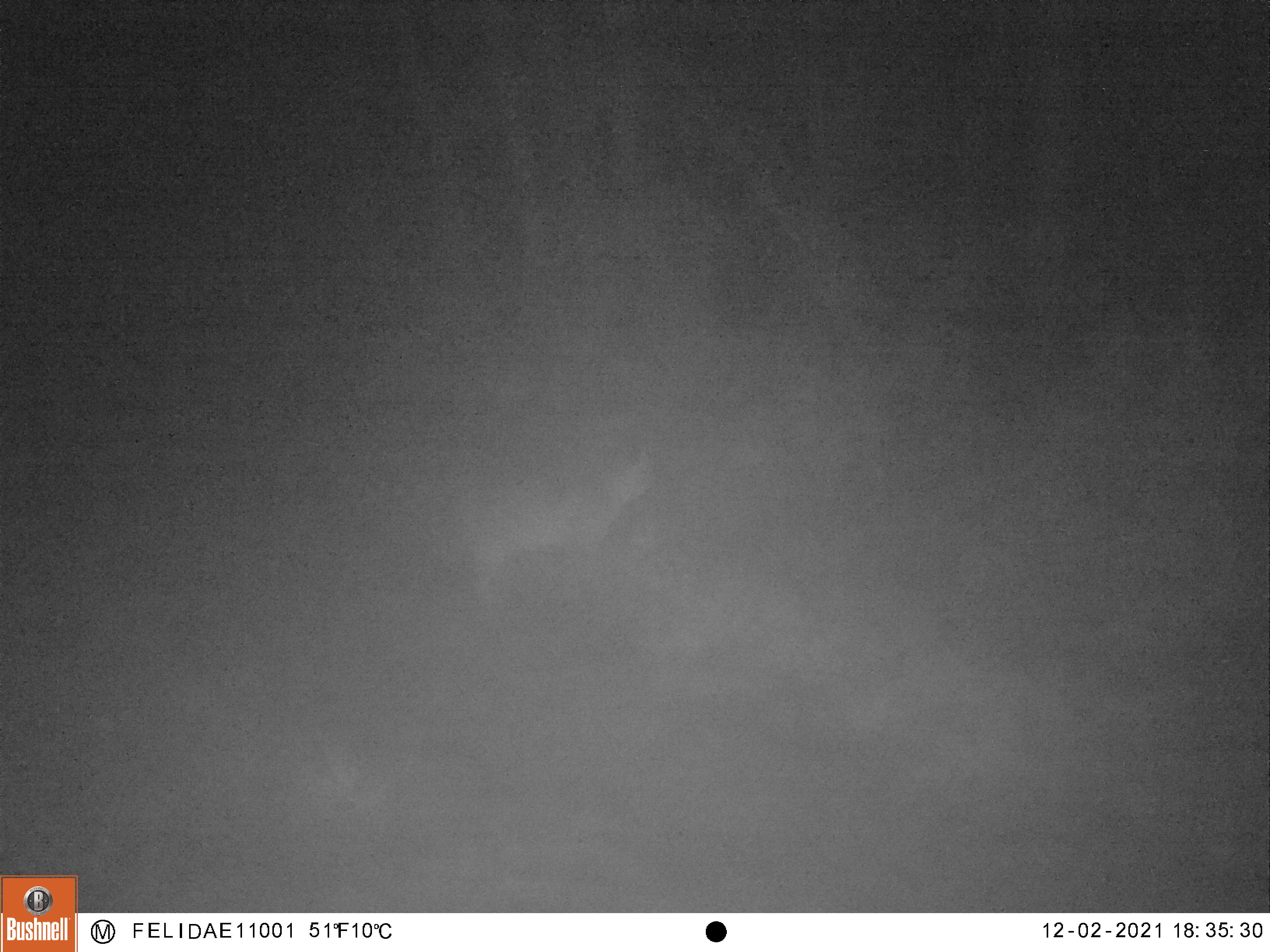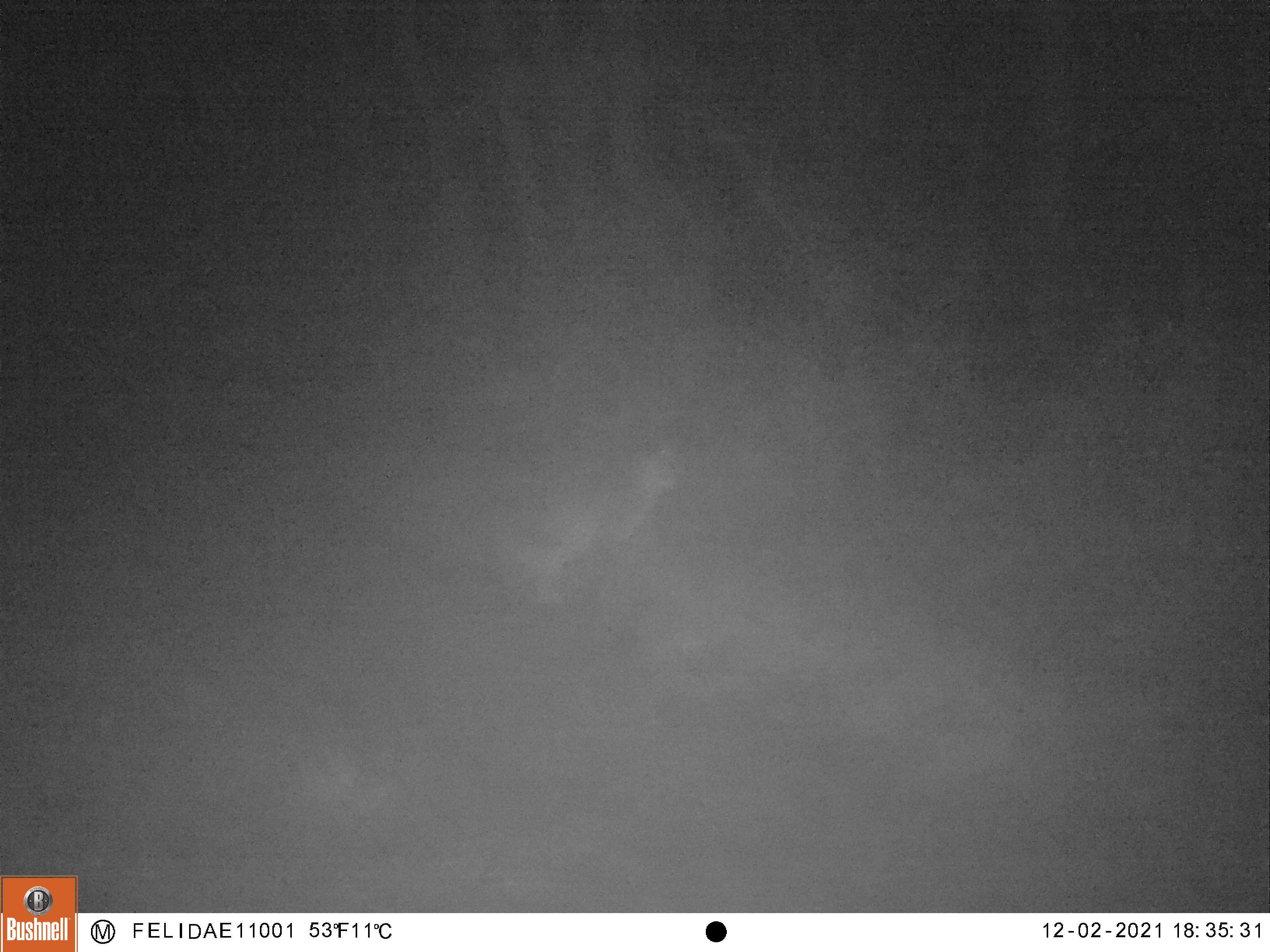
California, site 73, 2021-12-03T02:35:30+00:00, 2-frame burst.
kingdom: Animalia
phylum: Chordata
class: Mammalia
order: Carnivora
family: Felidae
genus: Lynx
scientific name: Lynx rufus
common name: bobcat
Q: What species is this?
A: Bobcat (Lynx rufus).